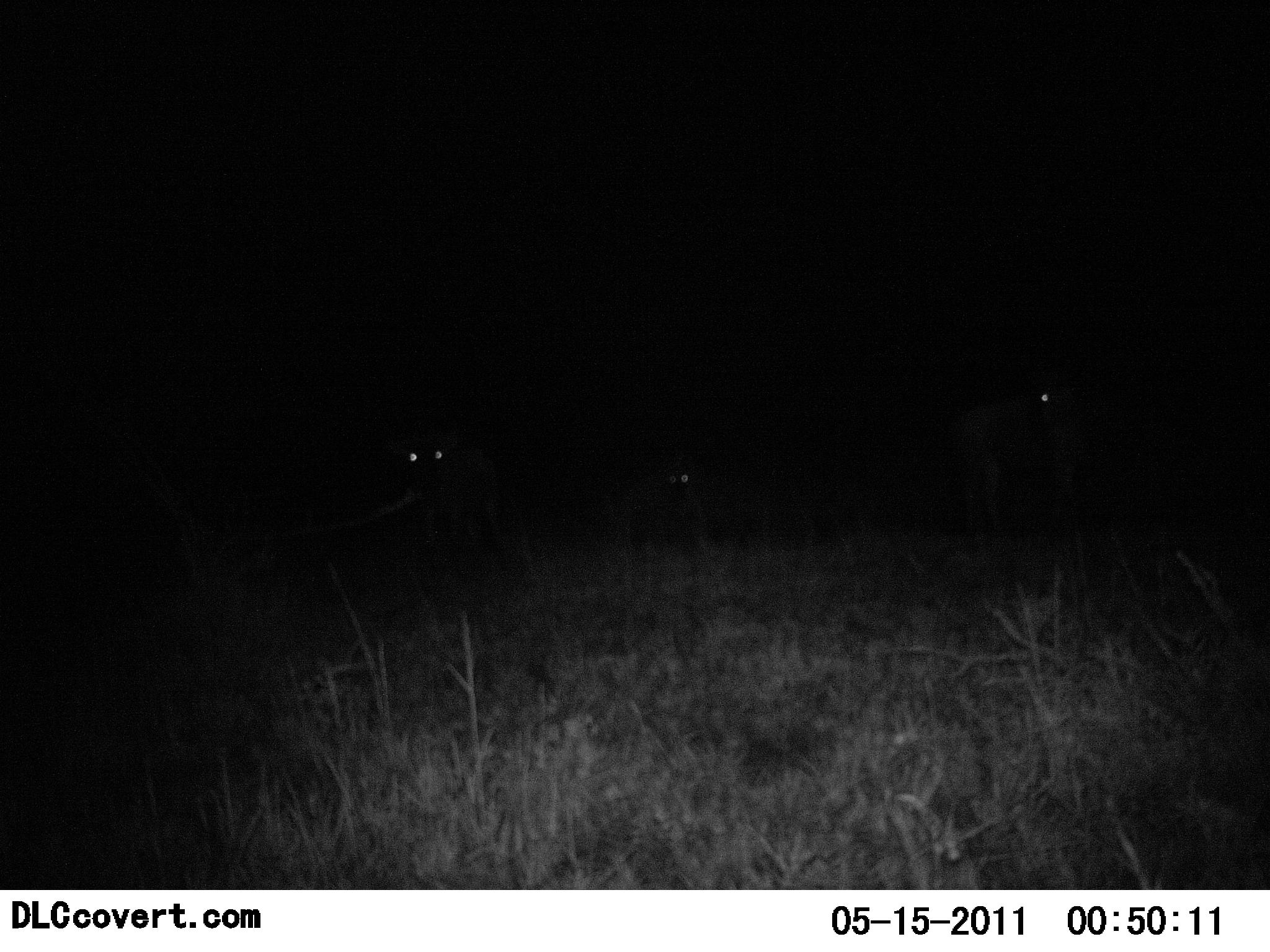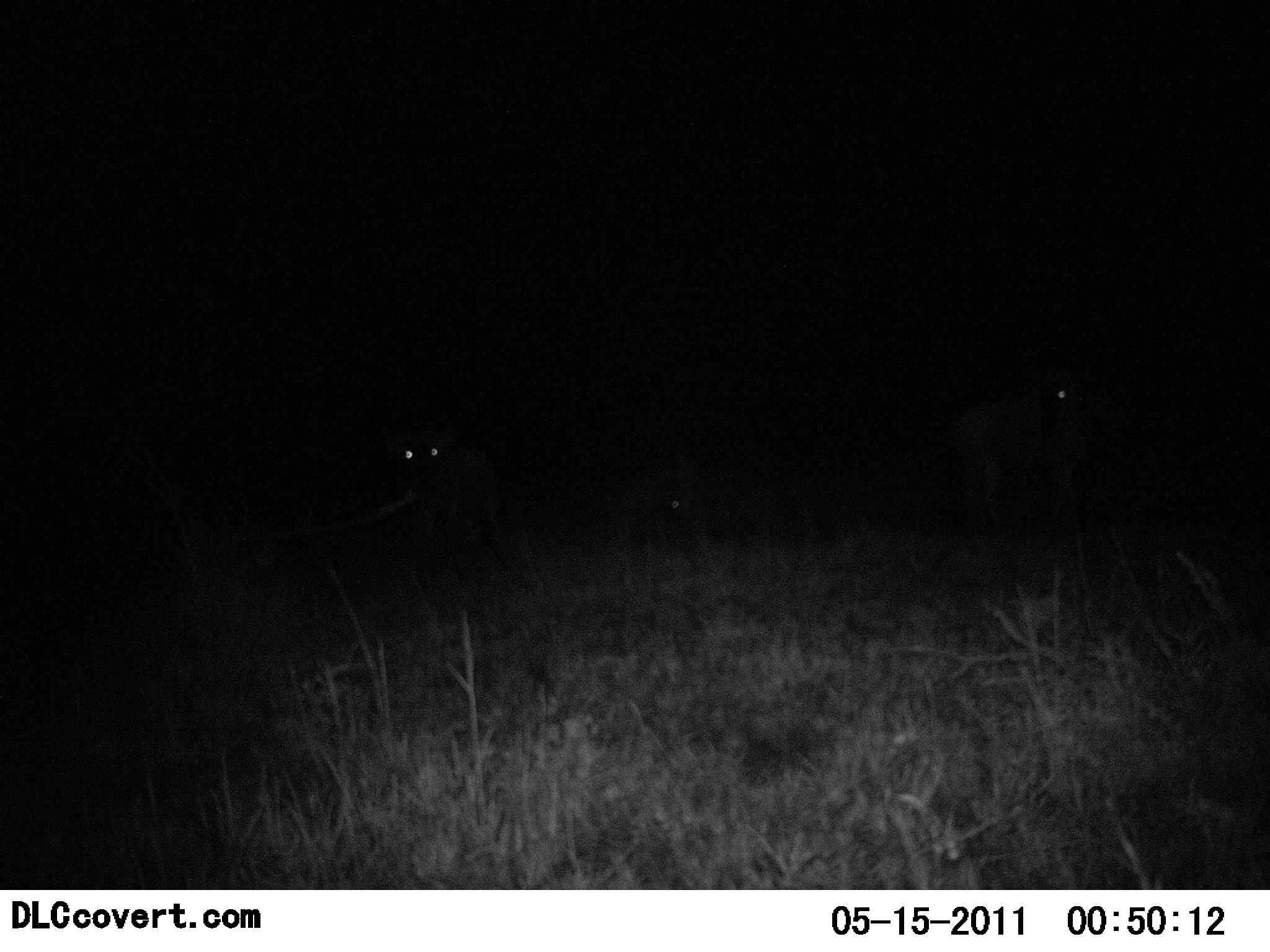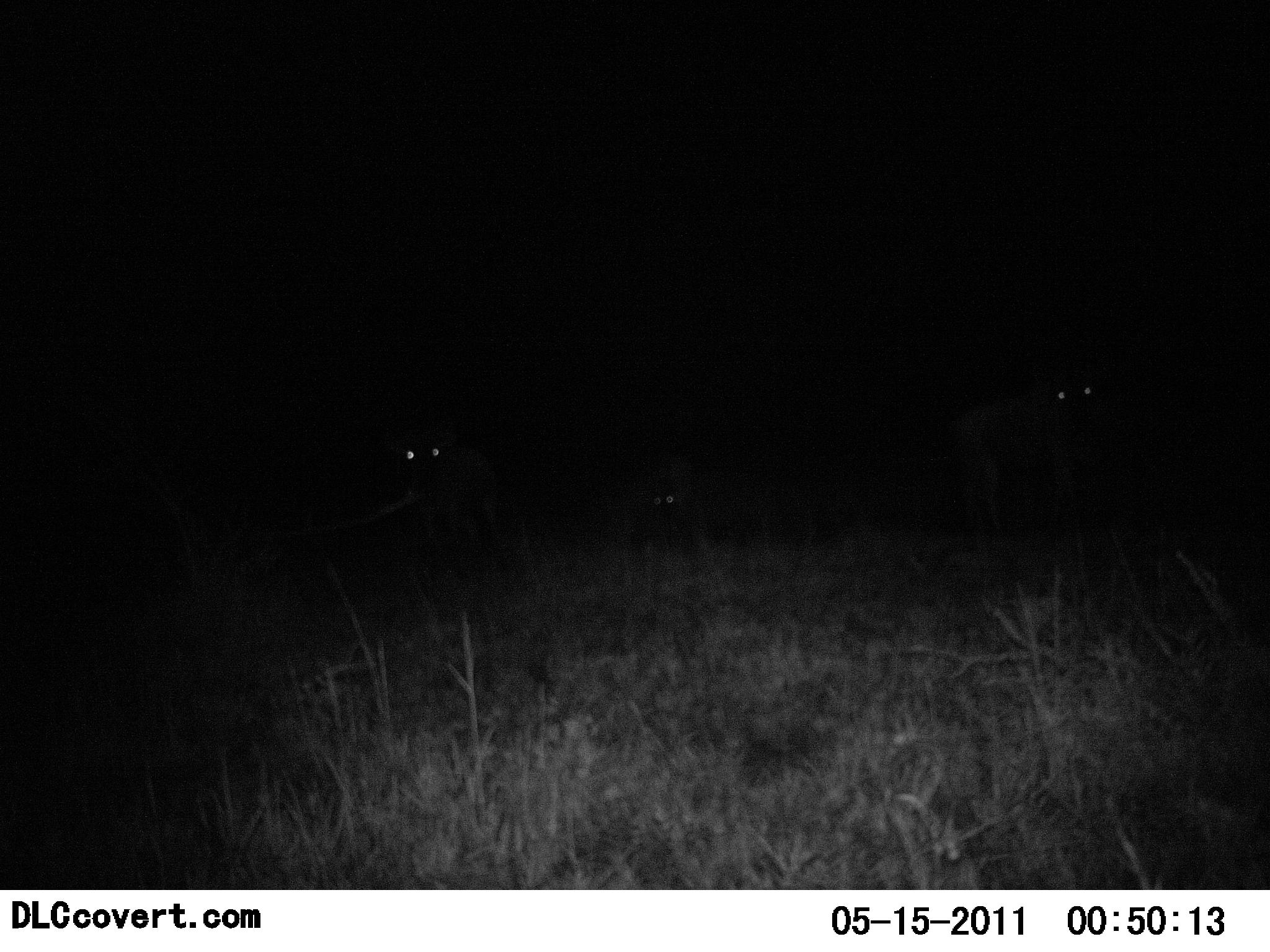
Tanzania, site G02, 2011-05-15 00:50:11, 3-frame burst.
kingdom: Animalia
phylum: Chordata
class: Mammalia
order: Carnivora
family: Hyaenidae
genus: Crocuta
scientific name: Crocuta crocuta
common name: spotted hyena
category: hyenaspotted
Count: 3.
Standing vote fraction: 100%.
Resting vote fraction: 20%.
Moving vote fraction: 0%.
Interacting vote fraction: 0%.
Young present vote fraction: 0%.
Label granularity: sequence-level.